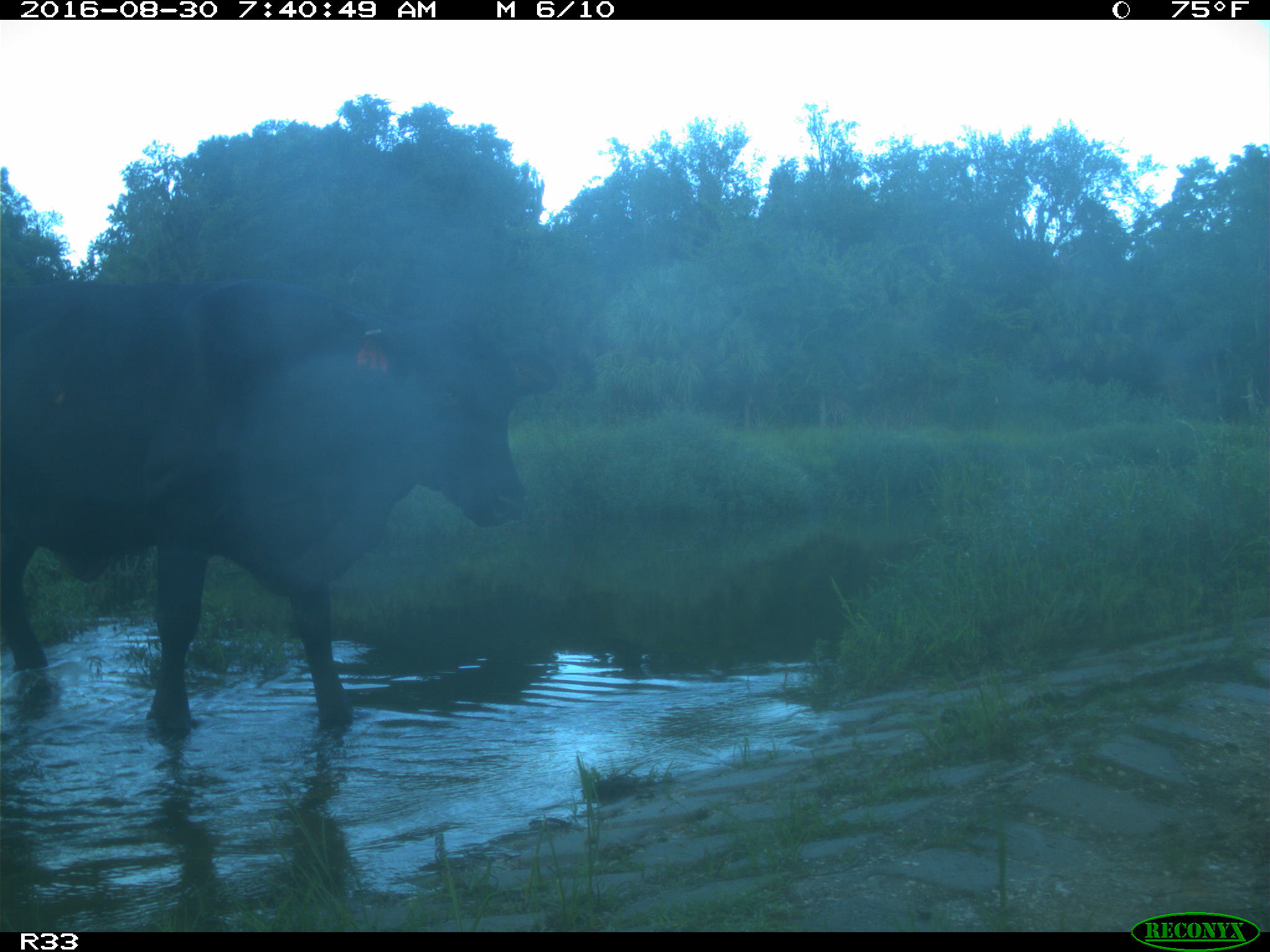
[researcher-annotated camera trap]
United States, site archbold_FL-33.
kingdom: Animalia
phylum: Chordata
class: Mammalia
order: Artiodactyla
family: Bovidae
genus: Bos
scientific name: Bos taurus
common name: domestic cow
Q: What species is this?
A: Bos taurus (domestic cow).